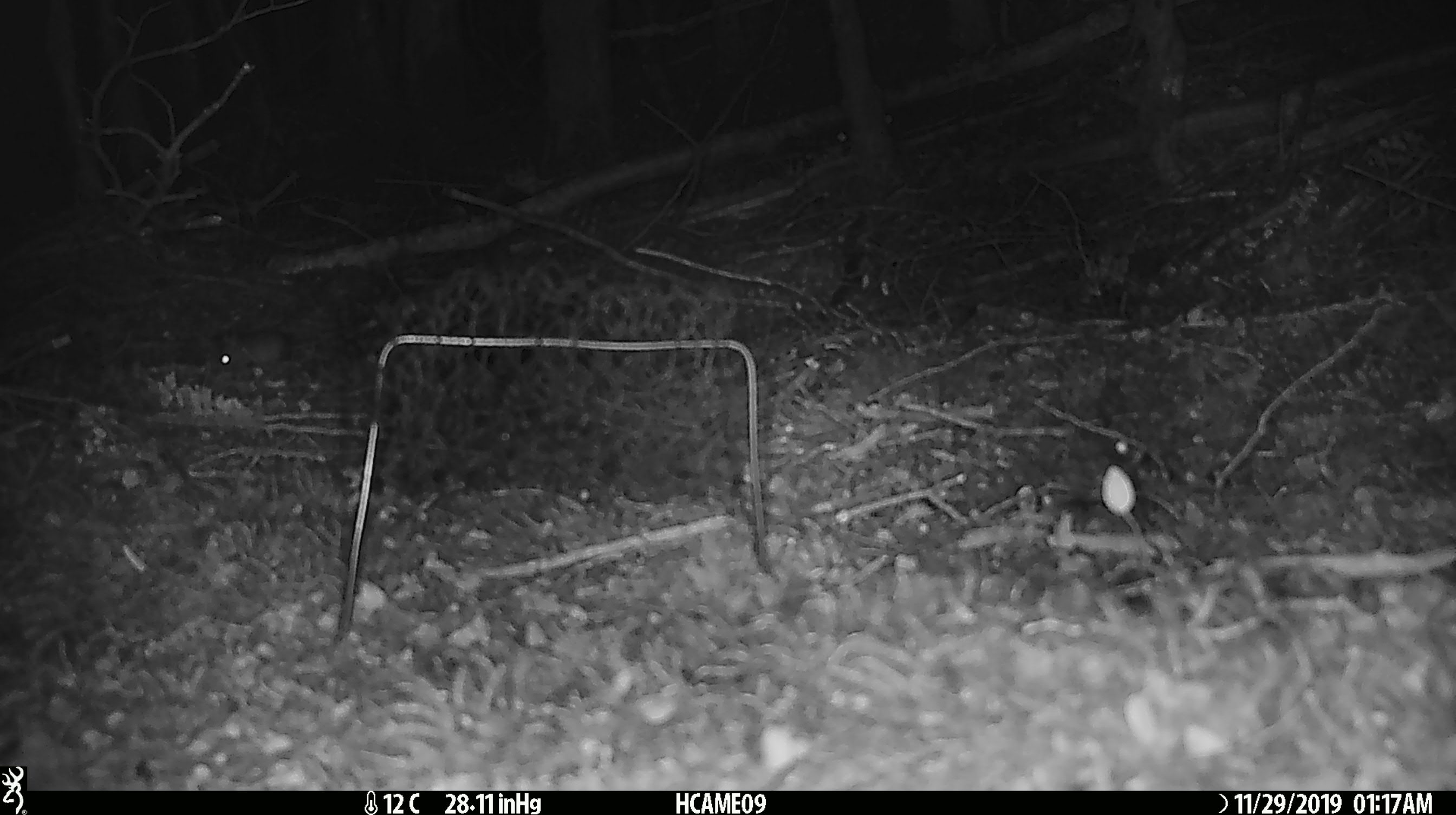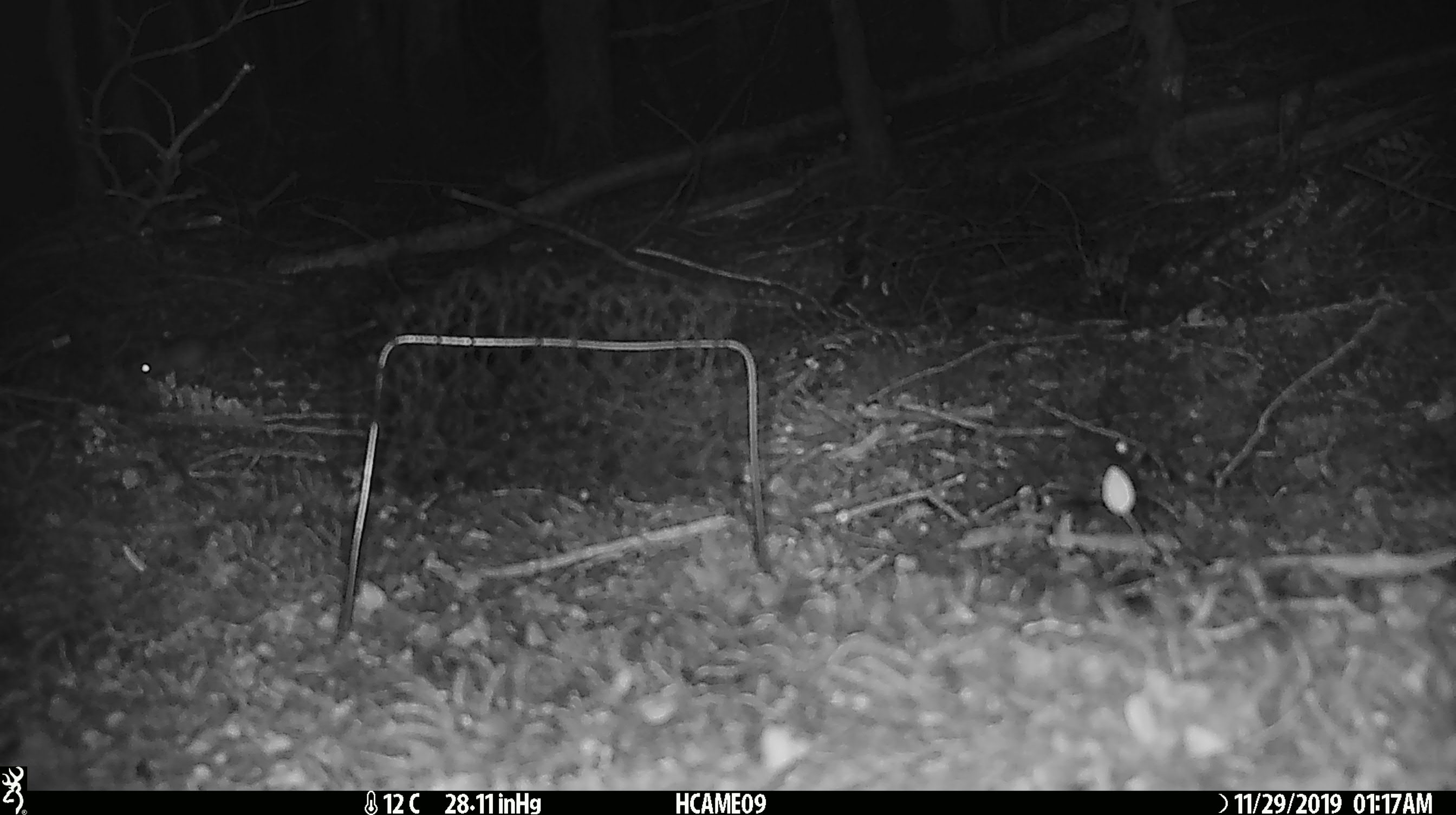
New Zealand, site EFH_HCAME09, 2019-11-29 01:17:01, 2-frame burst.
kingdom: Animalia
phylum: Chordata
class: Mammalia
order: Rodentia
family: Muridae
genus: Mus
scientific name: Mus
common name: mouse